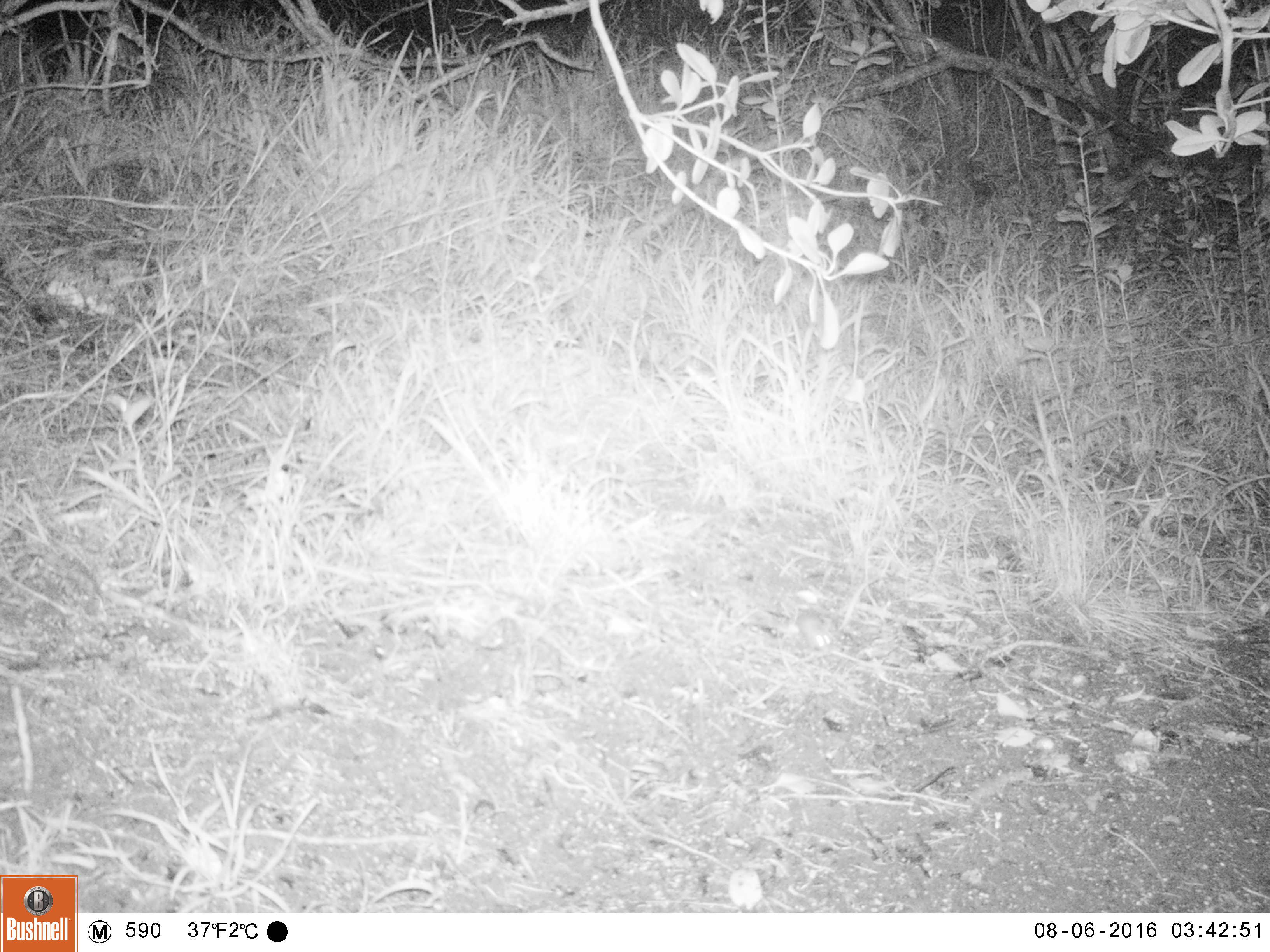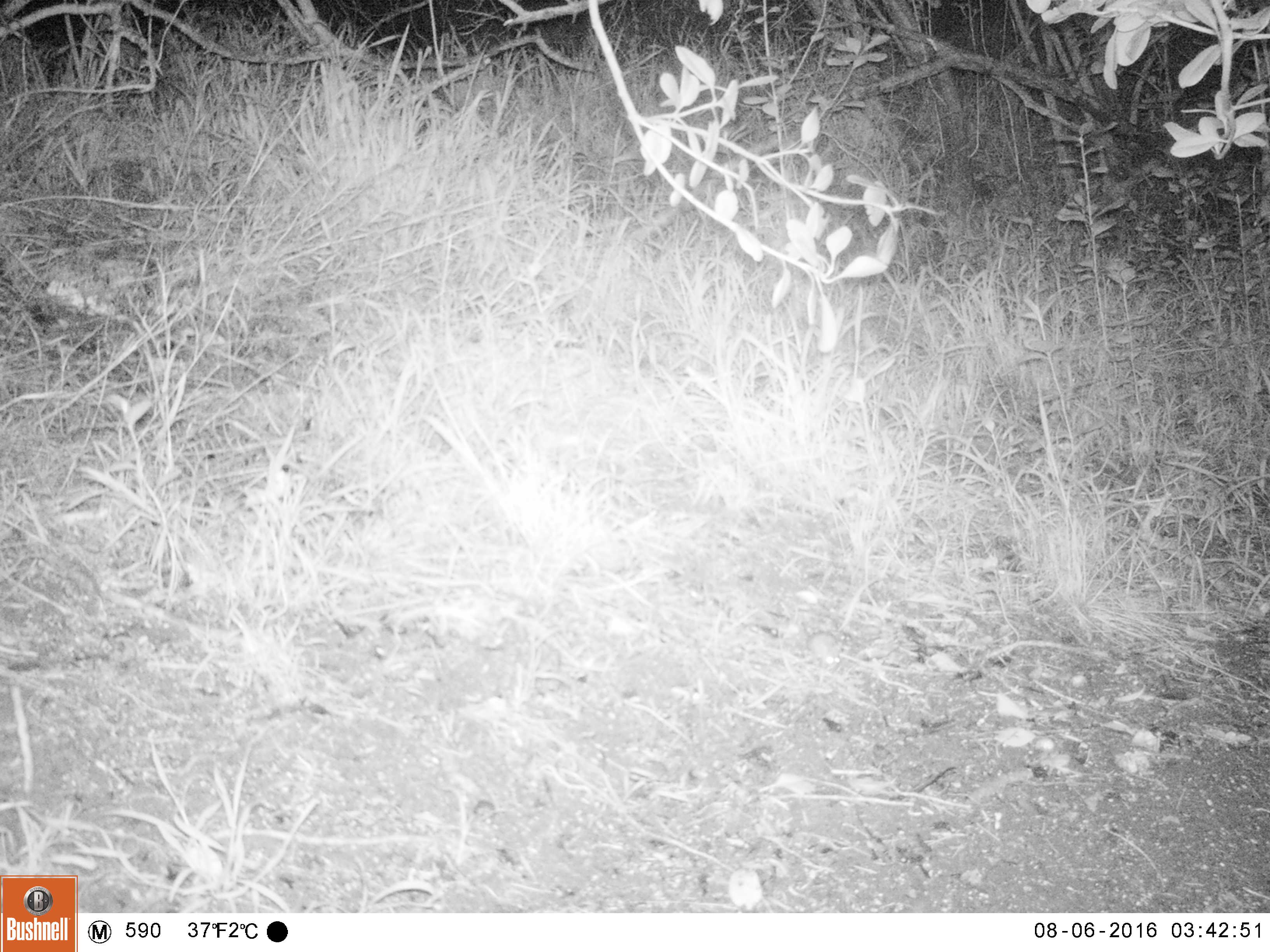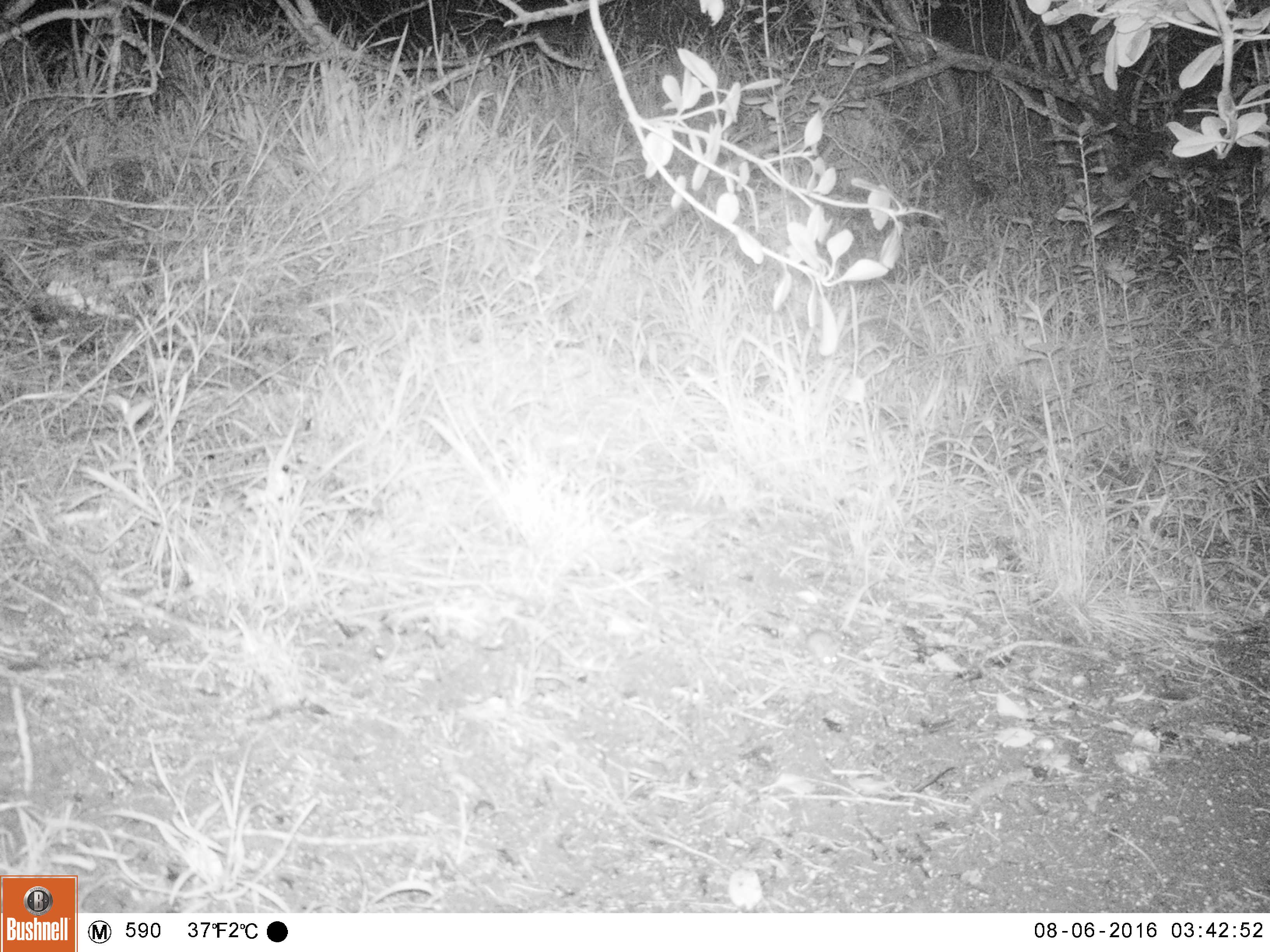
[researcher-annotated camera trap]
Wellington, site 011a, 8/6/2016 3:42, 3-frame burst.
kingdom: Animalia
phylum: Chordata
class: Mammalia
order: Rodentia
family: Muridae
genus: Mus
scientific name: Mus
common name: mouse